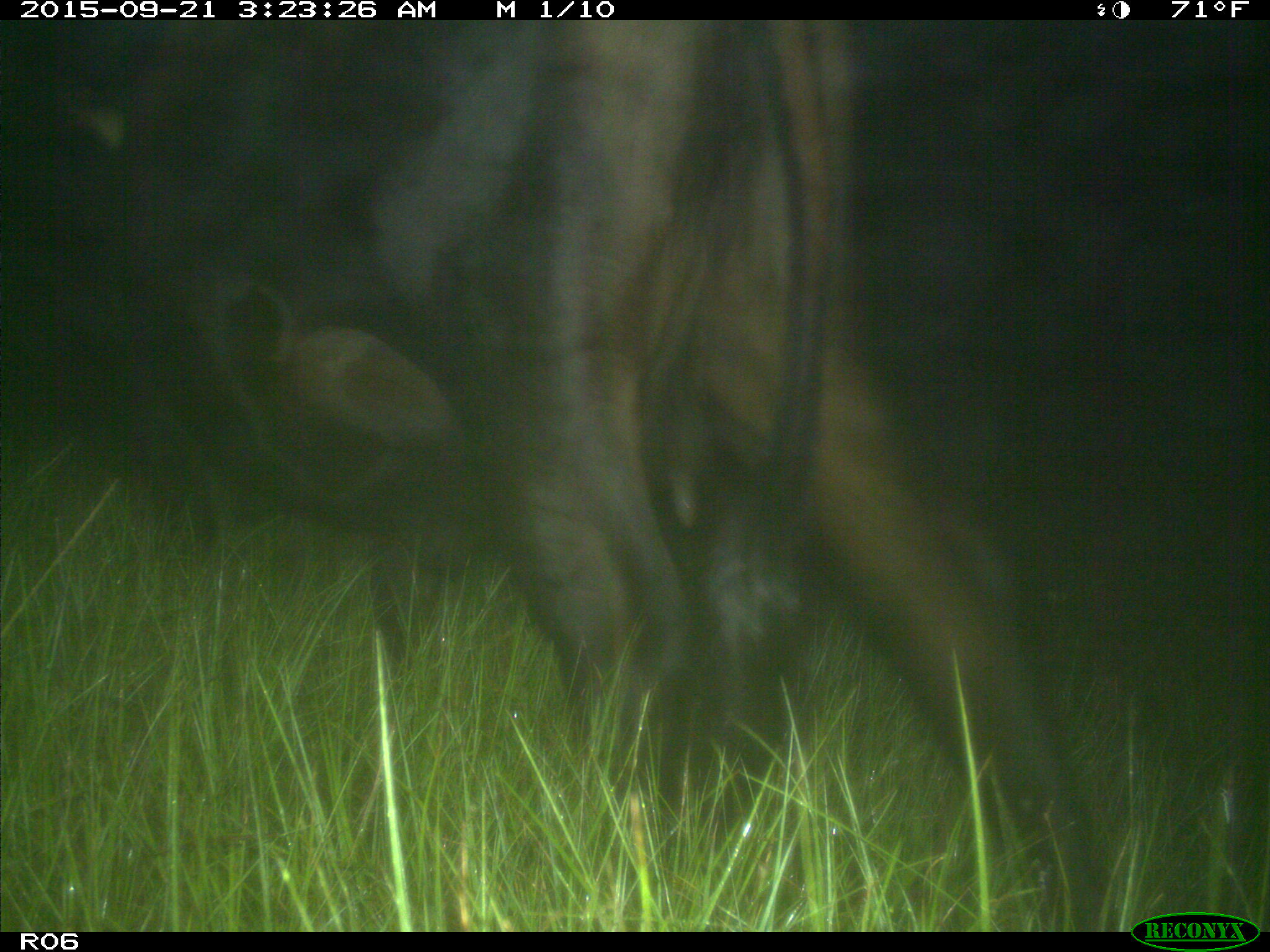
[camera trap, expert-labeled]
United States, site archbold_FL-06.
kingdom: Animalia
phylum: Chordata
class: Mammalia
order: Artiodactyla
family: Bovidae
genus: Bos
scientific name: Bos taurus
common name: domestic cow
Bos taurus (domestic cow).